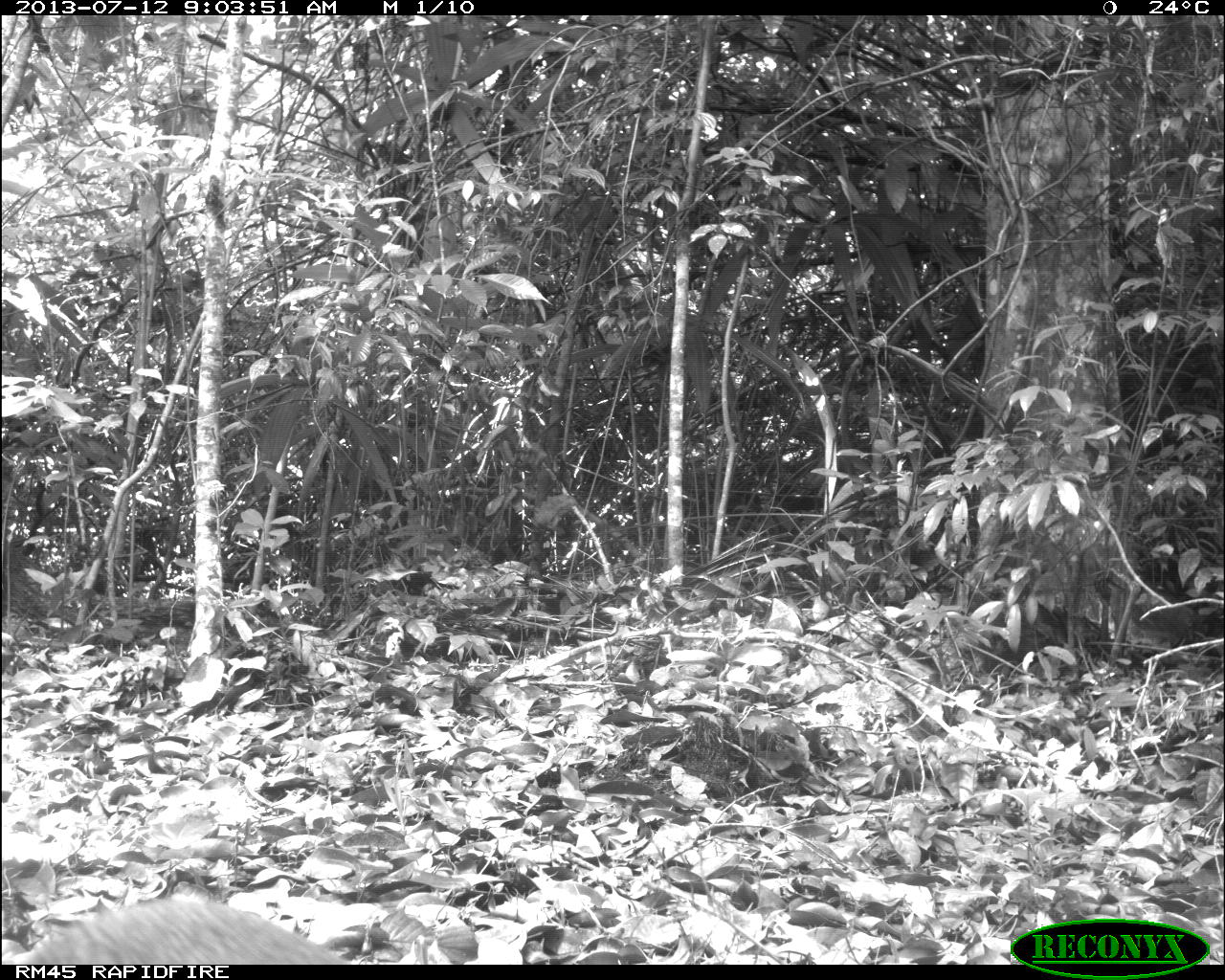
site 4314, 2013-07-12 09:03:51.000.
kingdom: Animalia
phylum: Chordata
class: Mammalia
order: Rodentia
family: Dasyproctidae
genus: Dasyprocta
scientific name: Dasyprocta punctata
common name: central american agouti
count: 1